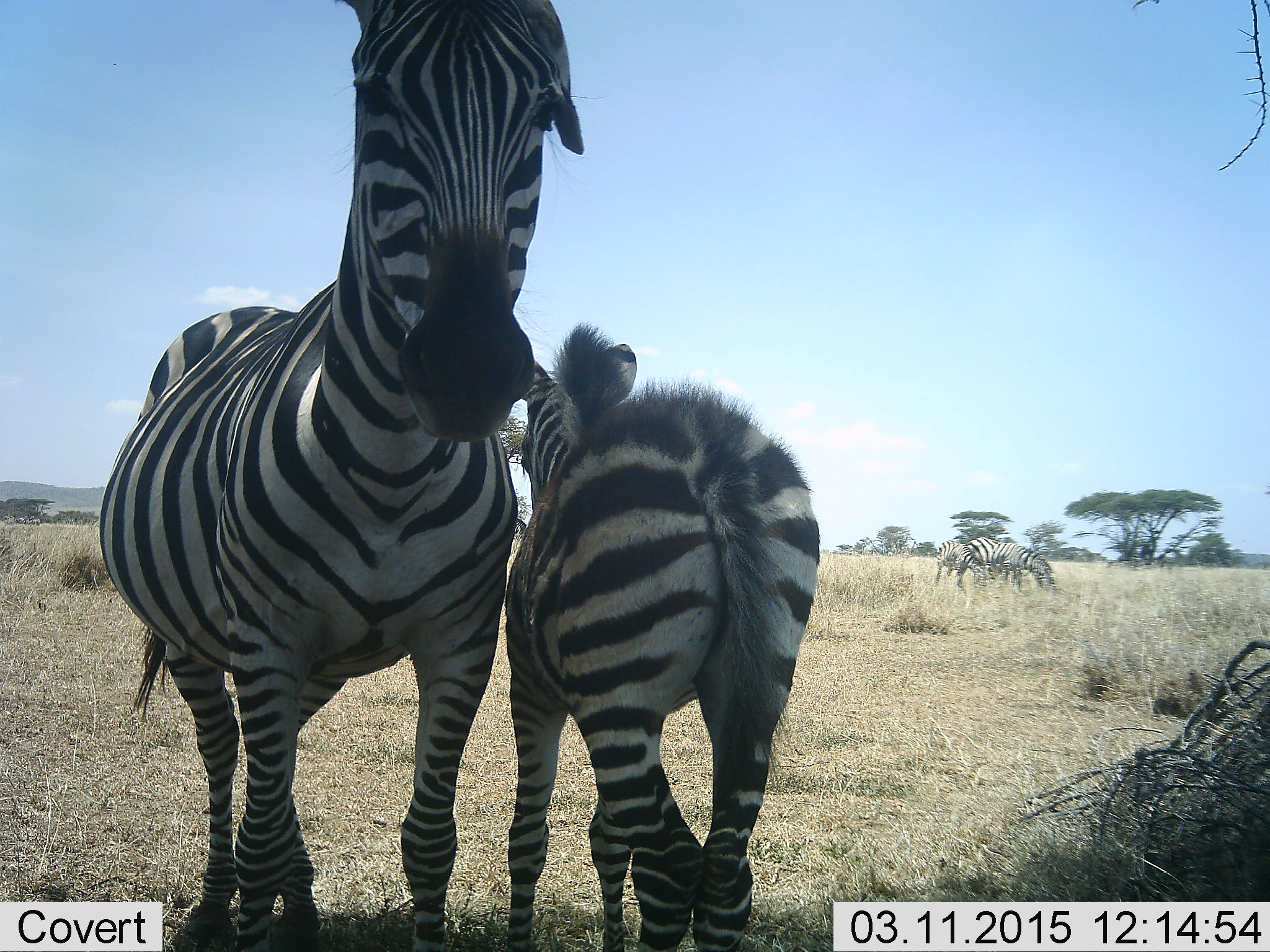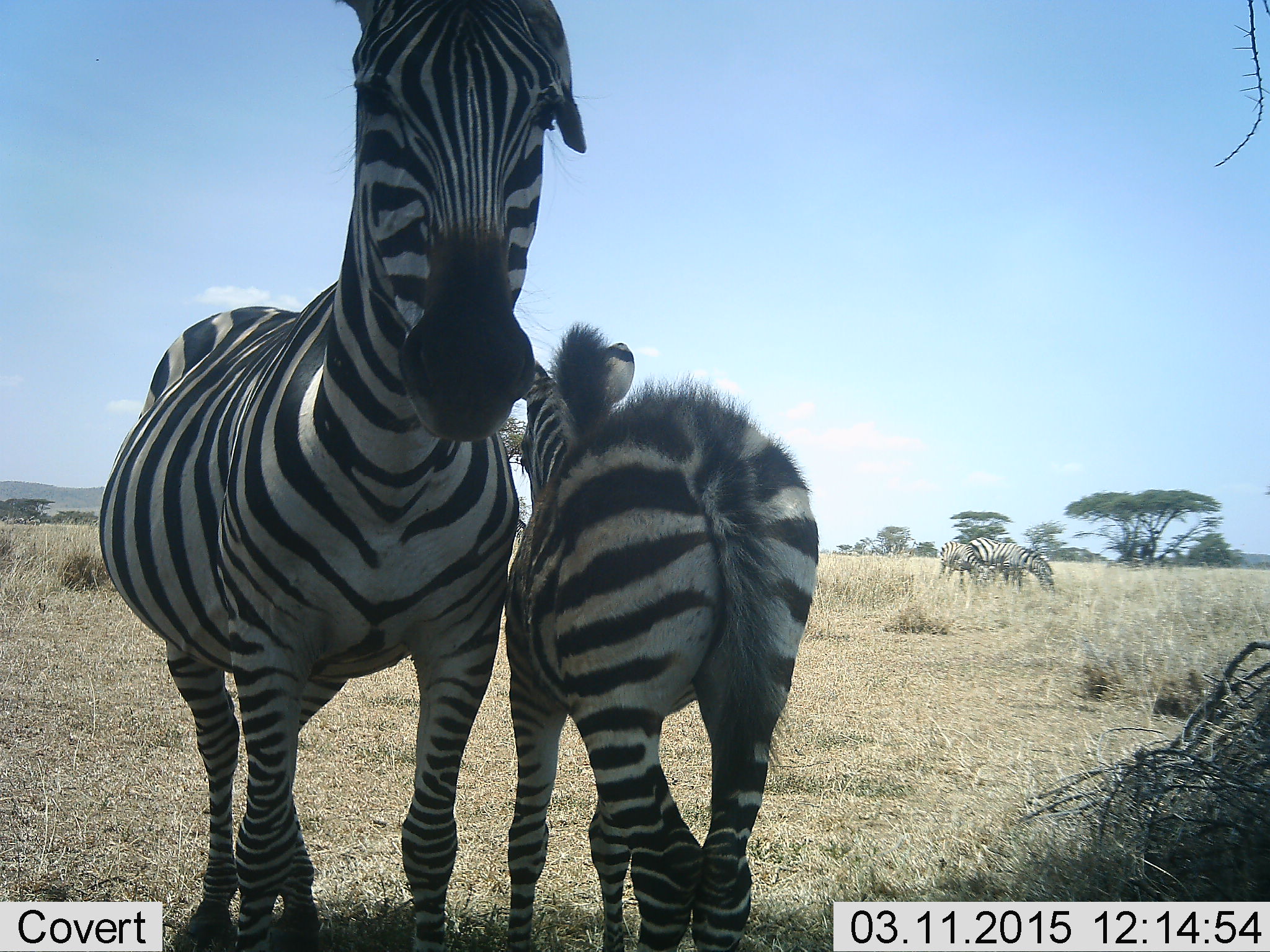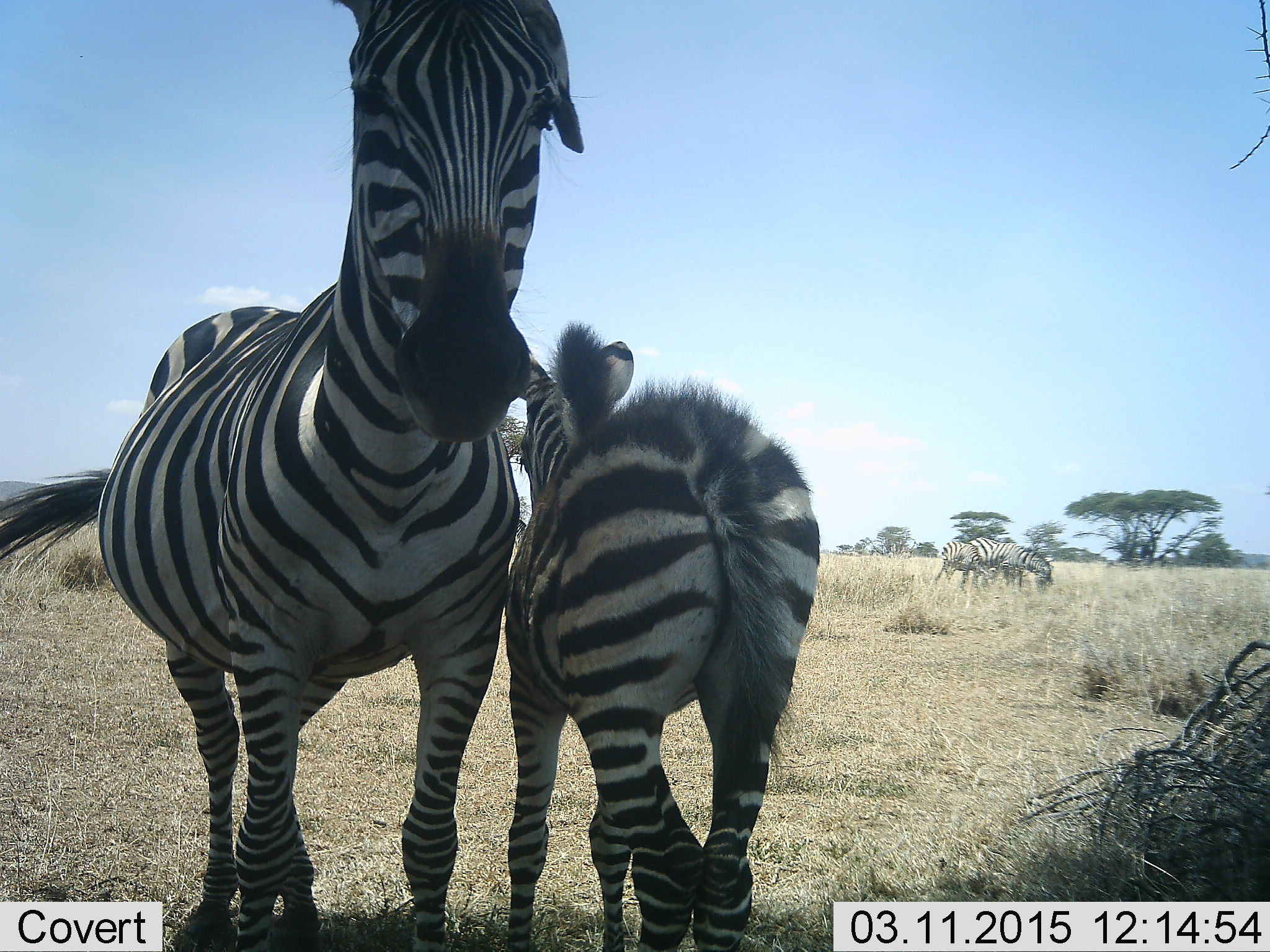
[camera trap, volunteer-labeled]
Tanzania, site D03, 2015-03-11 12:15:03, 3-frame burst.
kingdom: Animalia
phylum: Chordata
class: Mammalia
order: Perissodactyla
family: Equidae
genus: Equus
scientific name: Equus quagga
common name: plains zebra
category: zebra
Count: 4.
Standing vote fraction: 100%.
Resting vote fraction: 0%.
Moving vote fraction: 0%.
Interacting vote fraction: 10%.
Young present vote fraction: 70%.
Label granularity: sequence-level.